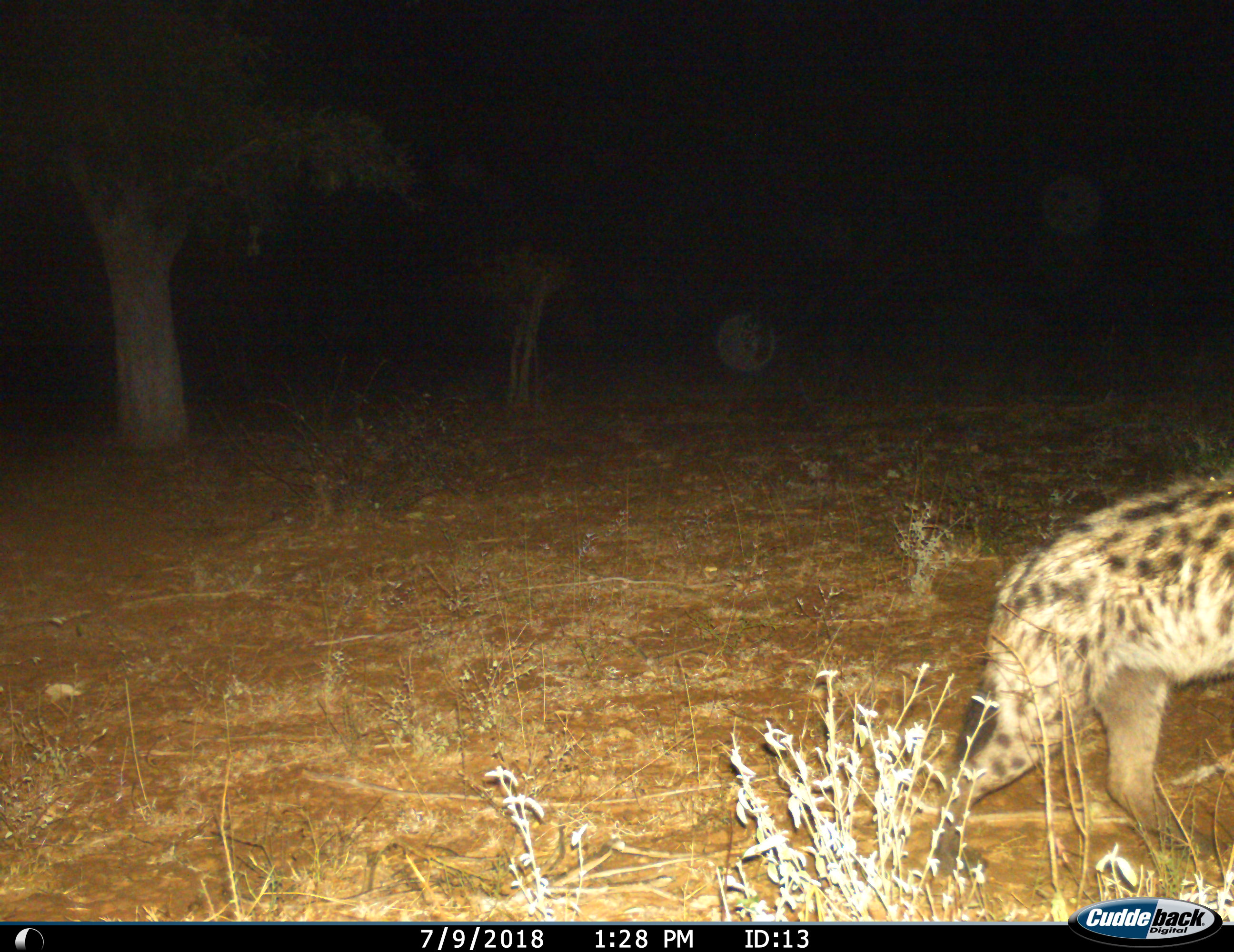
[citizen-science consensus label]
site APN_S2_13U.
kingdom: Animalia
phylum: Chordata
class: Mammalia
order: Carnivora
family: Hyaenidae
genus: Crocuta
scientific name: Crocuta crocuta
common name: spotted hyena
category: hyenaspotted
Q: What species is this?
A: Hyenaspotted (spotted hyena) (Crocuta crocuta).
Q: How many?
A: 1.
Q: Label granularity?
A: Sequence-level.